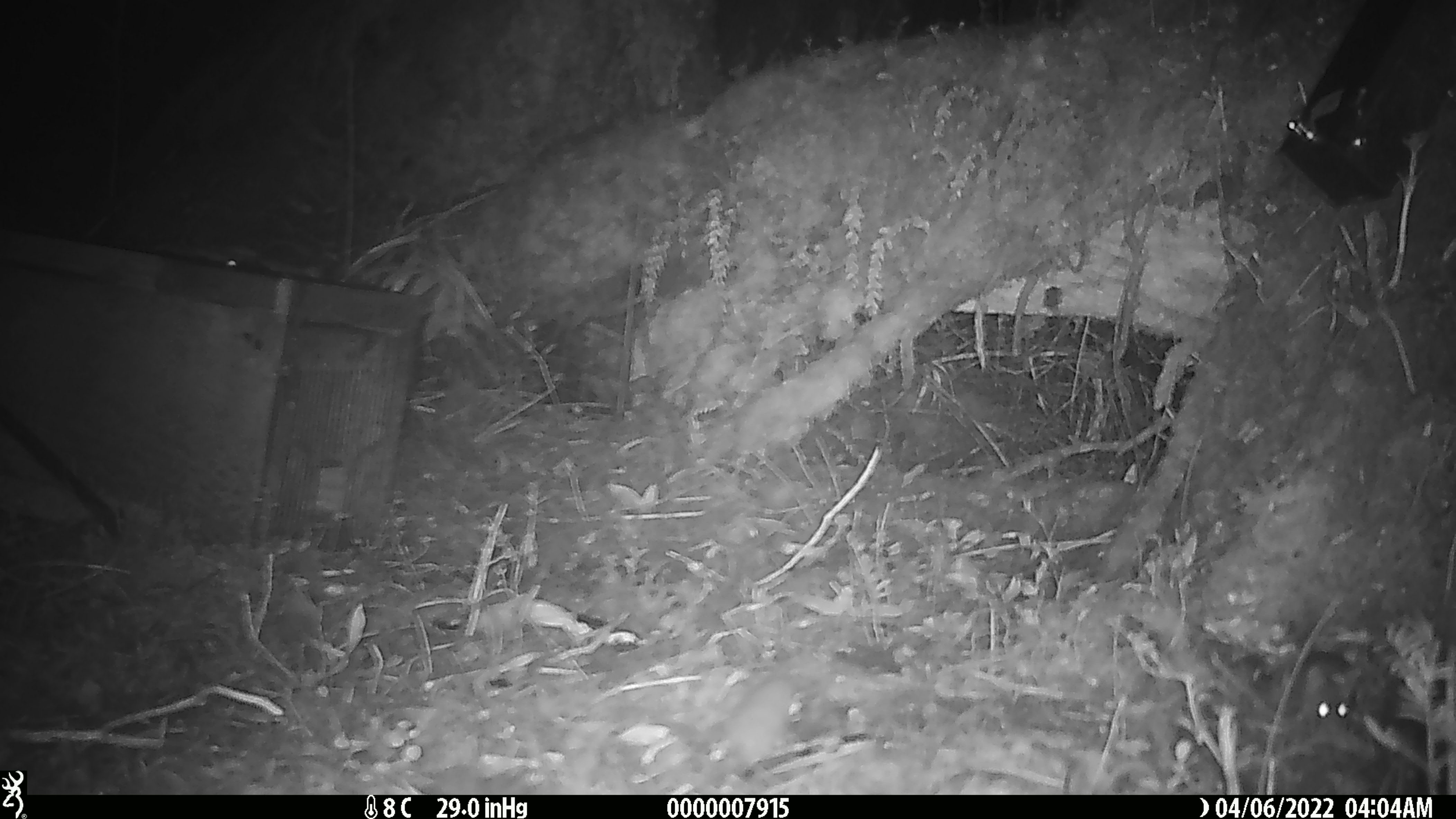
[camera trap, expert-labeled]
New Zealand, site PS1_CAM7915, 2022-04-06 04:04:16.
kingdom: Animalia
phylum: Chordata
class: Mammalia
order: Rodentia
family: Muridae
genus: Mus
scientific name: Mus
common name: mouse